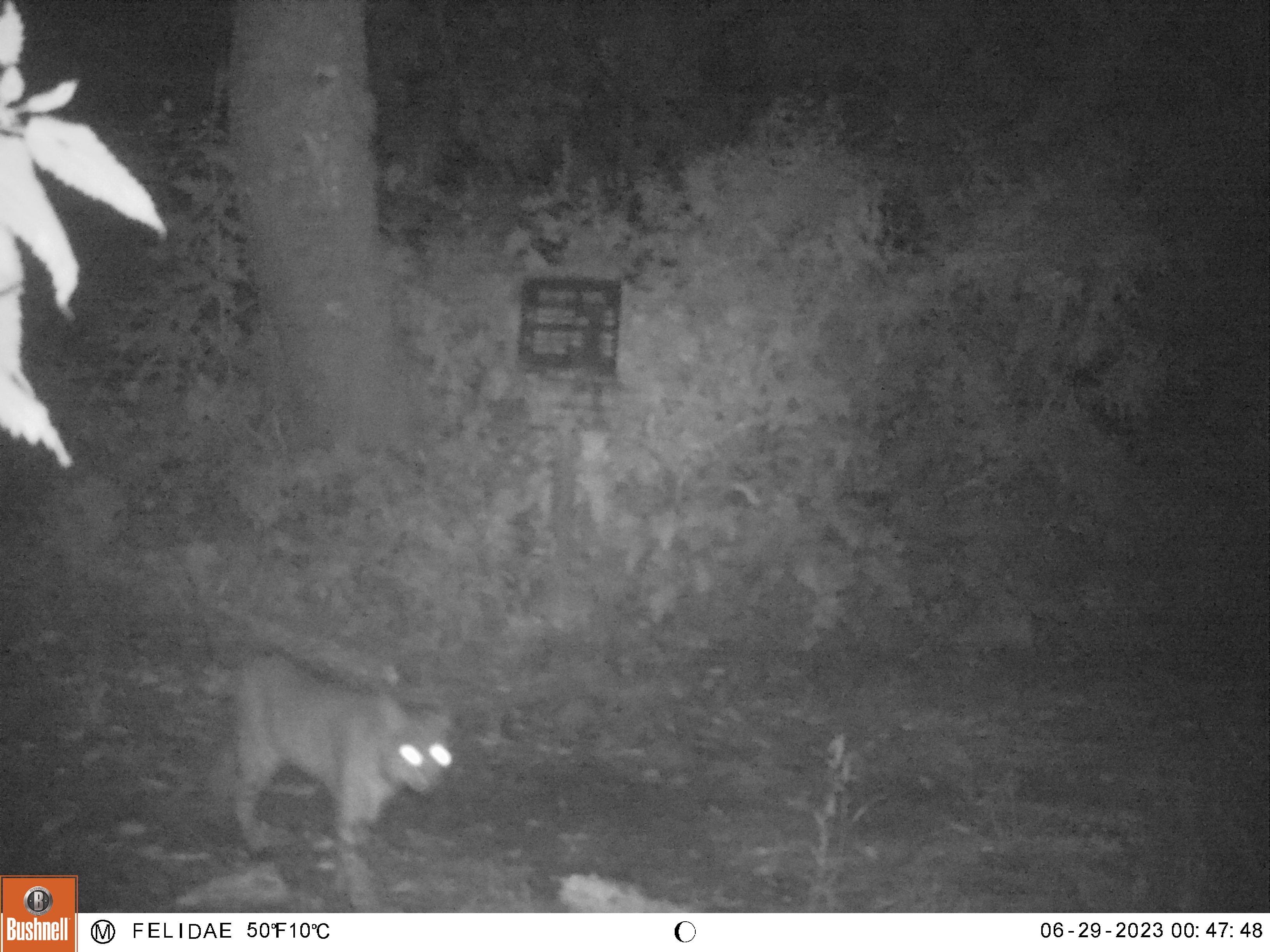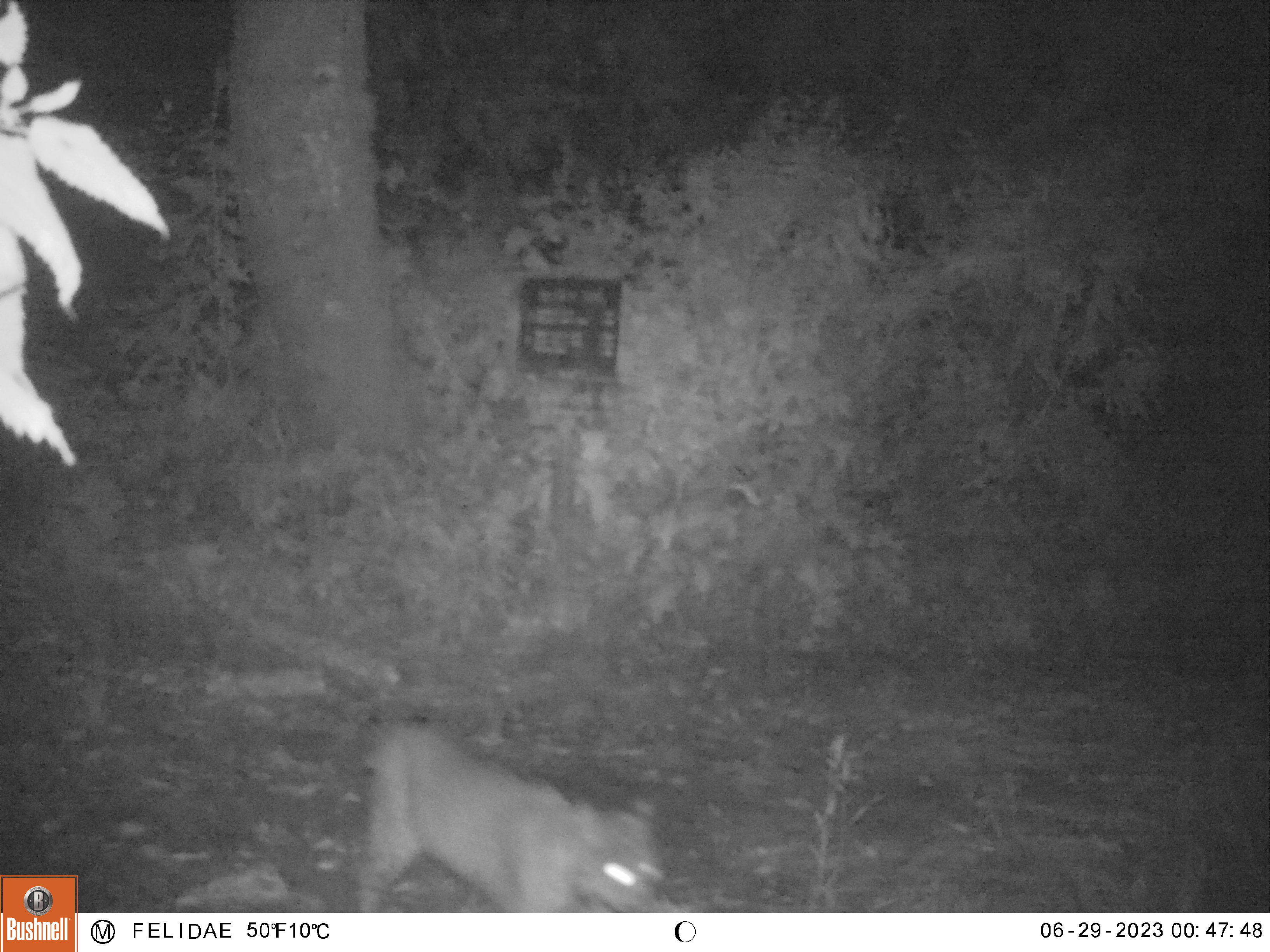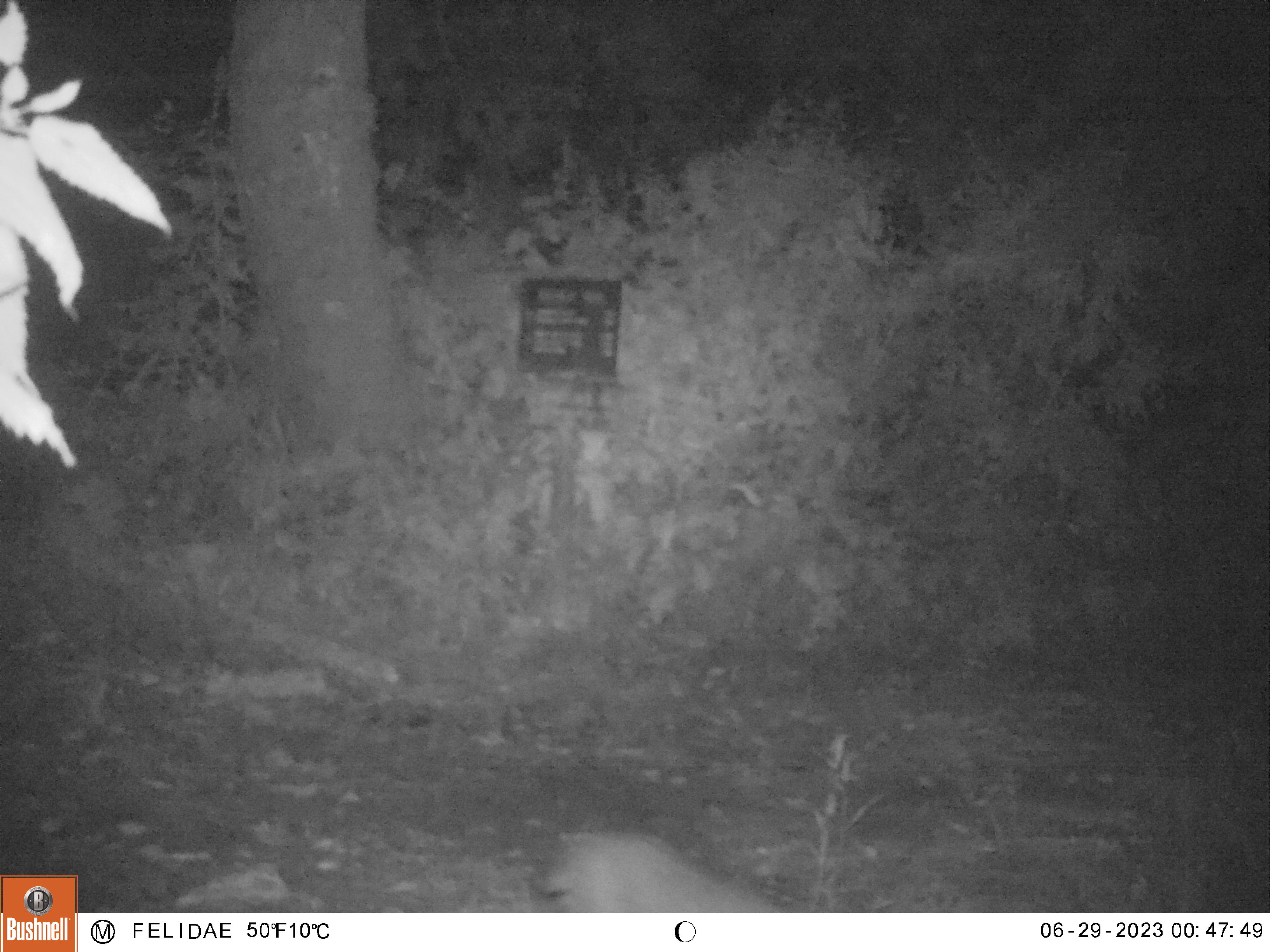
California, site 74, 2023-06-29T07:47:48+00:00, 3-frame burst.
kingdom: Animalia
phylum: Chordata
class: Mammalia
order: Carnivora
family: Felidae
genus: Lynx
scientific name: Lynx rufus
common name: bobcat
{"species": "bobcat (Lynx rufus)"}